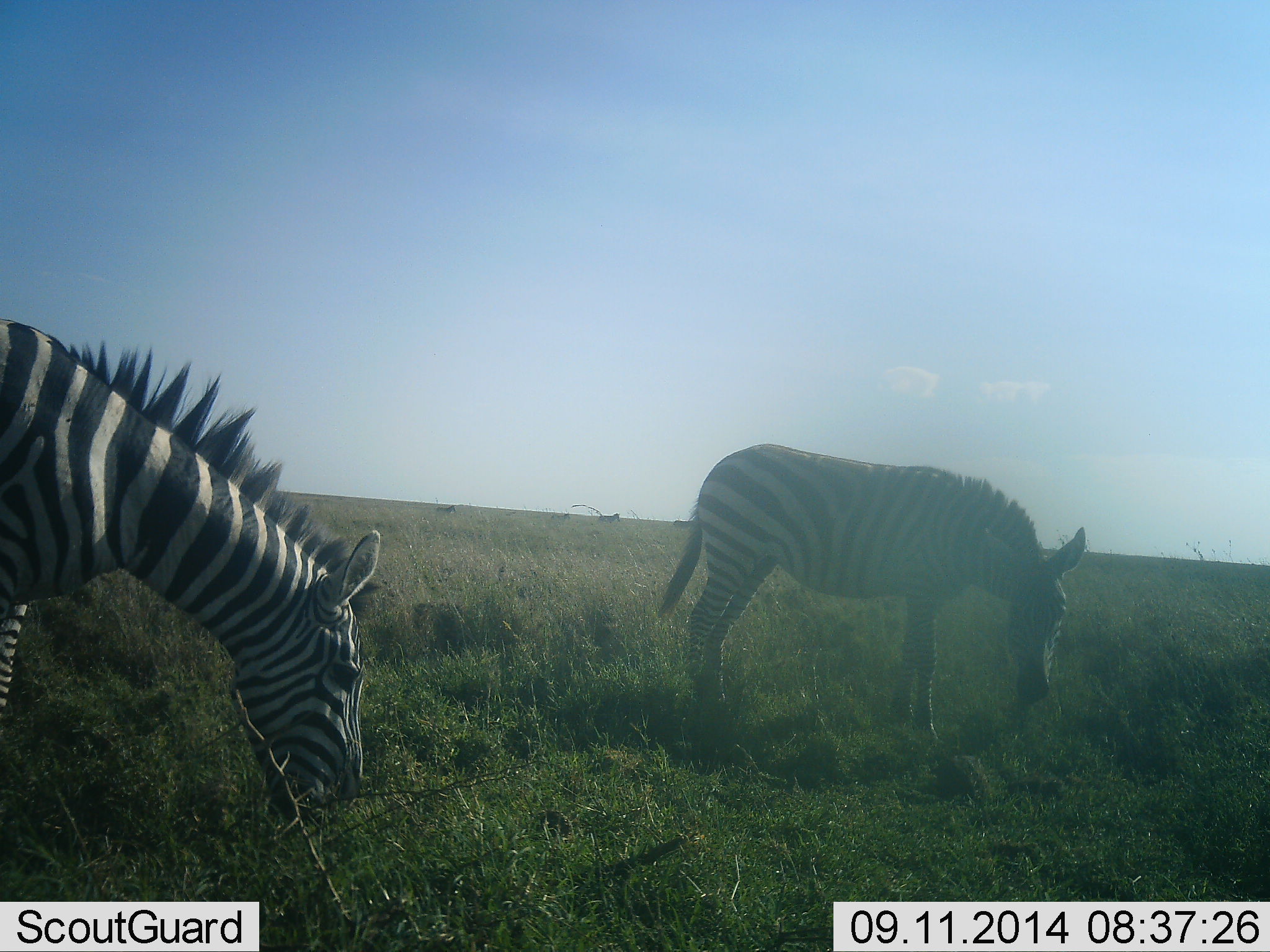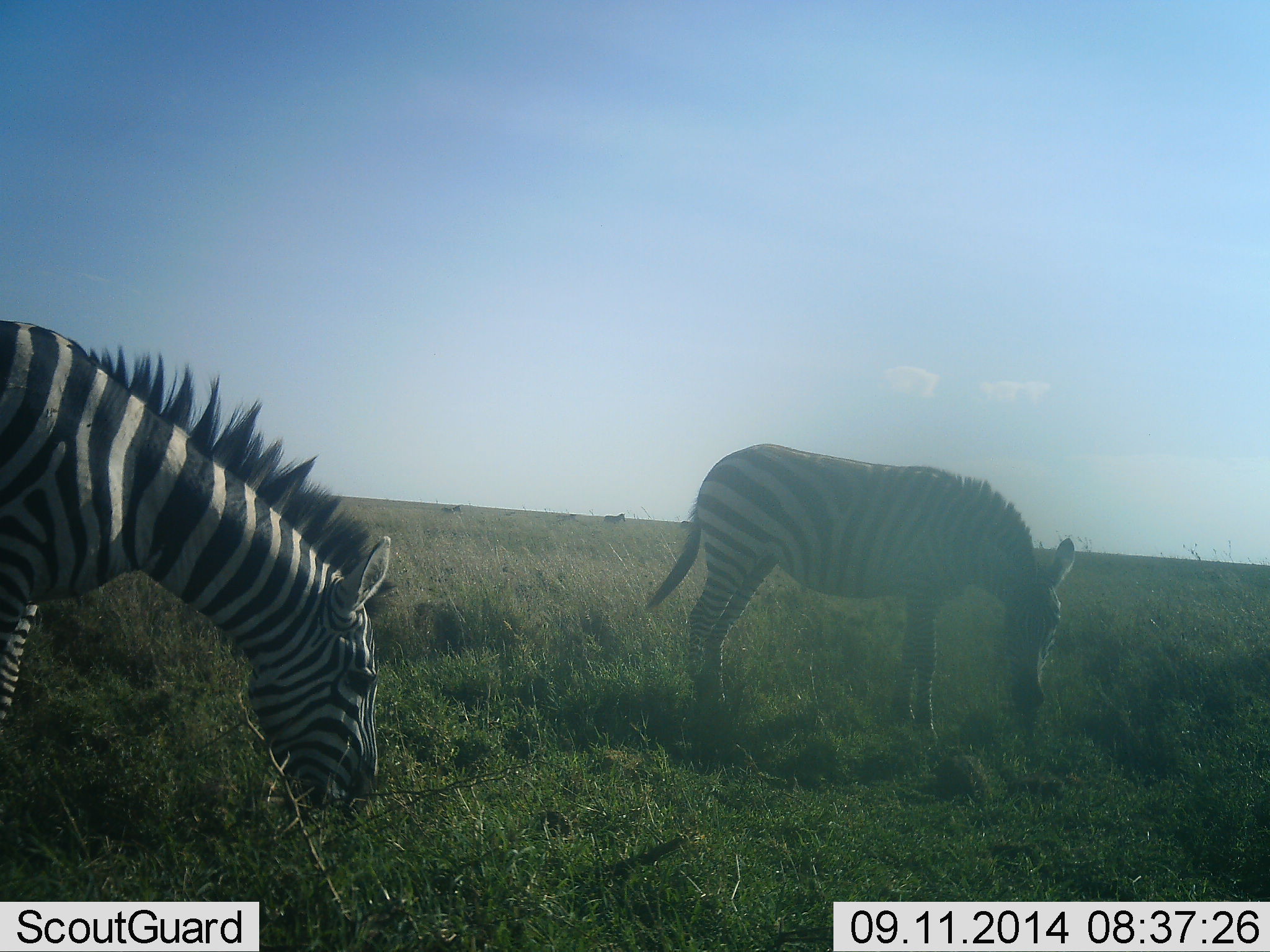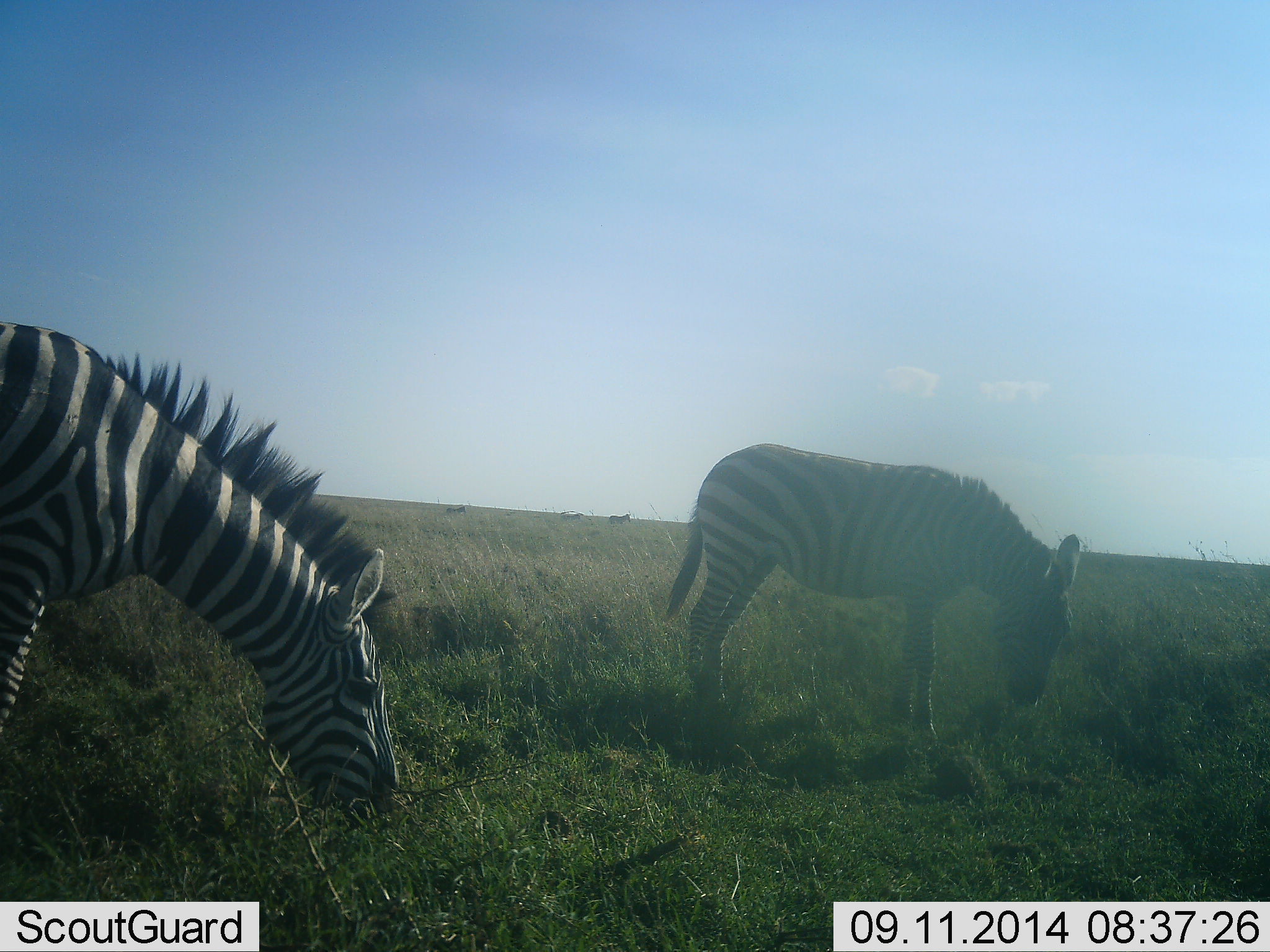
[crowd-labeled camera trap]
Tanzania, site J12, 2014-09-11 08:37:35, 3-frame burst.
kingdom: Animalia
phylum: Chordata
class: Mammalia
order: Perissodactyla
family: Equidae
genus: Equus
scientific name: Equus quagga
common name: plains zebra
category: zebra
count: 5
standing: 40%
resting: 0%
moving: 40%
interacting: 0%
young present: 20%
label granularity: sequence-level